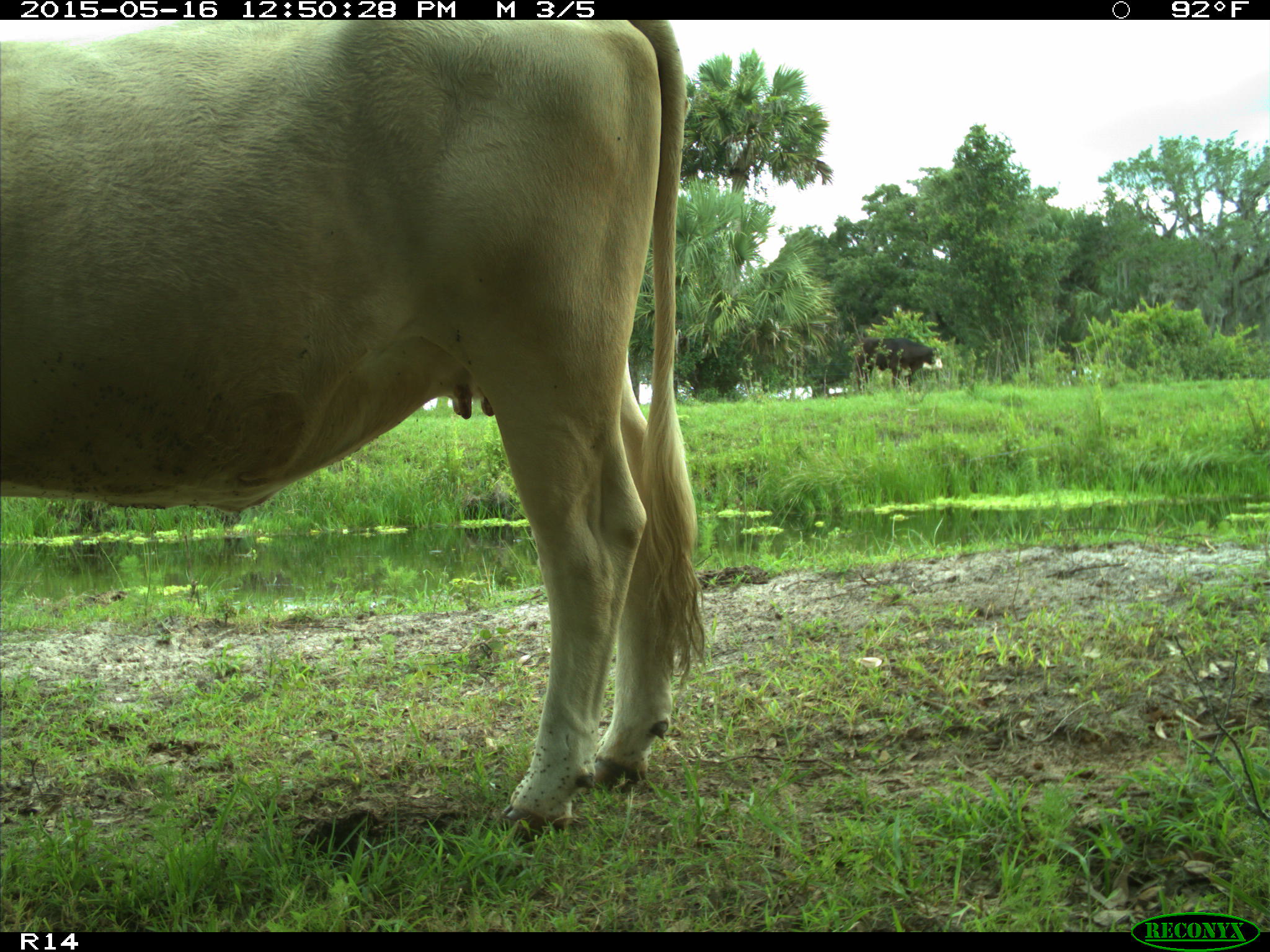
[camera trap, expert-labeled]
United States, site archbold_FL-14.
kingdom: Animalia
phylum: Chordata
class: Mammalia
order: Artiodactyla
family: Bovidae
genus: Bos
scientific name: Bos taurus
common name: domestic cow